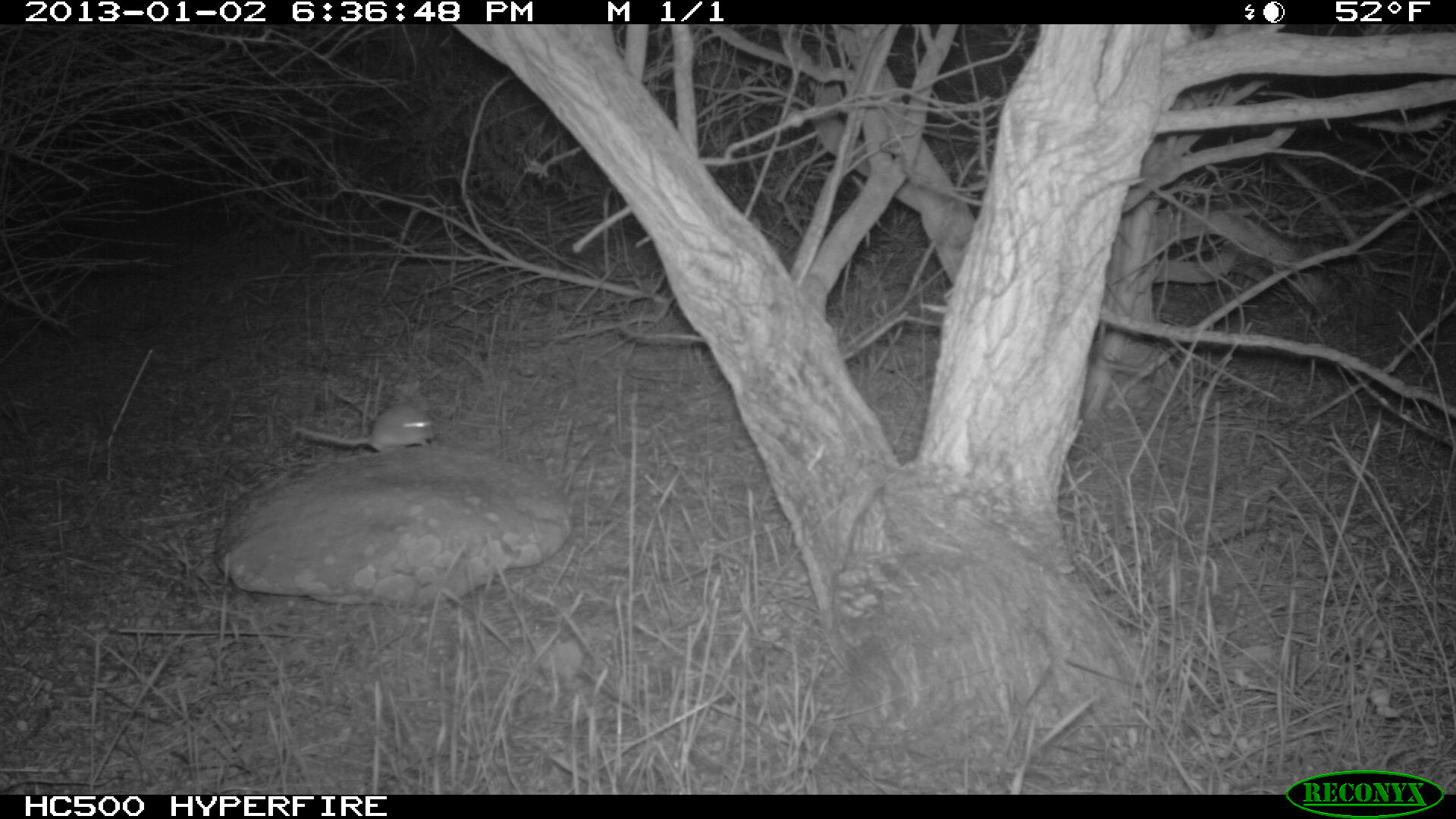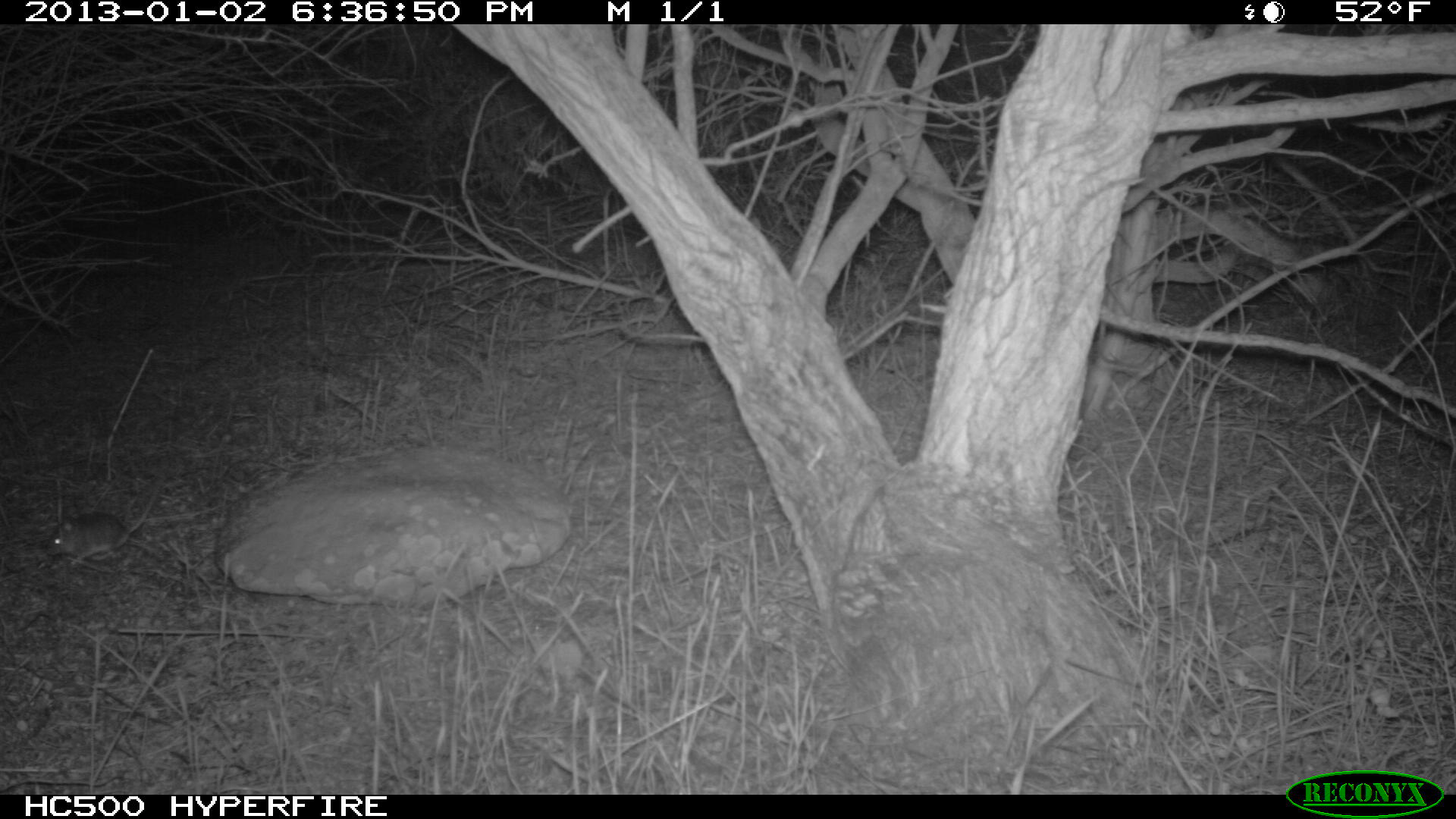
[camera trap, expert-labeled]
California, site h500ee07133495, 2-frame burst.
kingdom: Animalia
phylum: Chordata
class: Mammalia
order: Rodentia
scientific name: Rodentia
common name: rodent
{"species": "rodent (Rodentia)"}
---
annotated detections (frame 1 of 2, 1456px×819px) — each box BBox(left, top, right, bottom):
rodent: BBox(292, 403, 436, 451)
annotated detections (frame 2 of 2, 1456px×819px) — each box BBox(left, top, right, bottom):
rodent: BBox(47, 484, 158, 565)